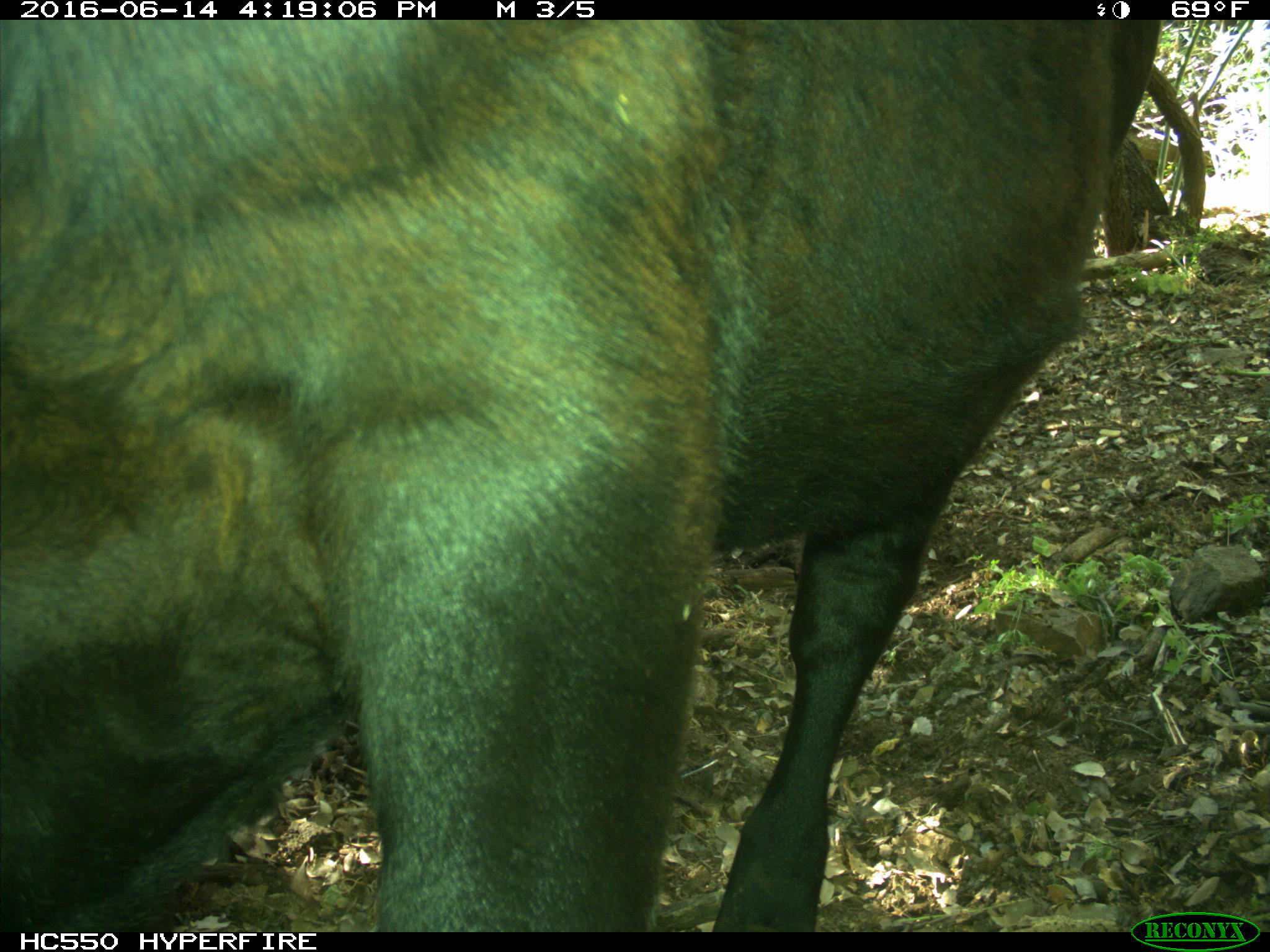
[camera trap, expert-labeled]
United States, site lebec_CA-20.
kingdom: Animalia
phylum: Chordata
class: Mammalia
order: Artiodactyla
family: Bovidae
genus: Bos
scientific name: Bos taurus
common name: domestic cow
Bos taurus (domestic cow).